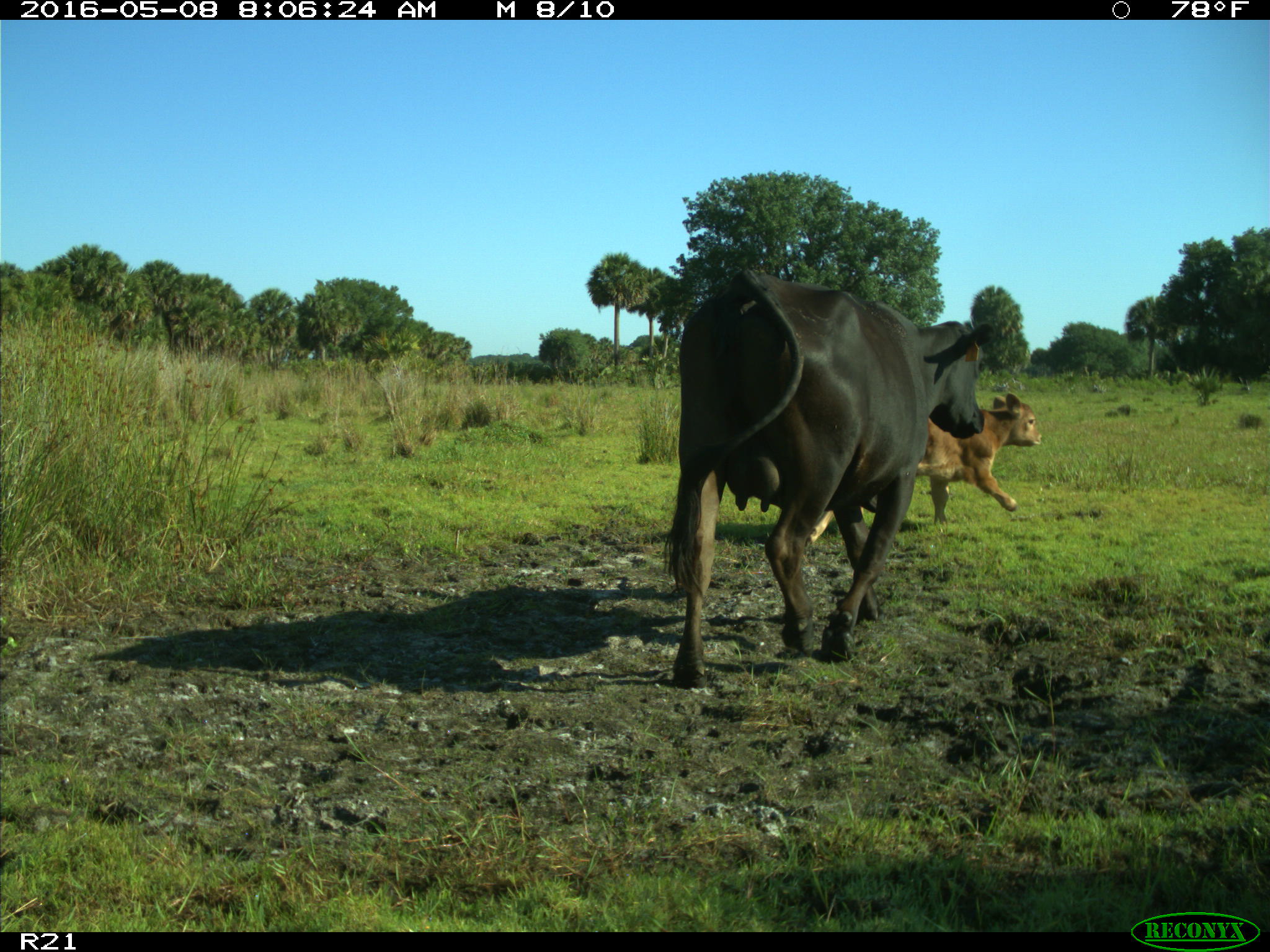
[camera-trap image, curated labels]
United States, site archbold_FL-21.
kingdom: Animalia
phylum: Chordata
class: Mammalia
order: Artiodactyla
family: Bovidae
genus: Bos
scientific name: Bos taurus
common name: domestic cow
Bos taurus (domestic cow).